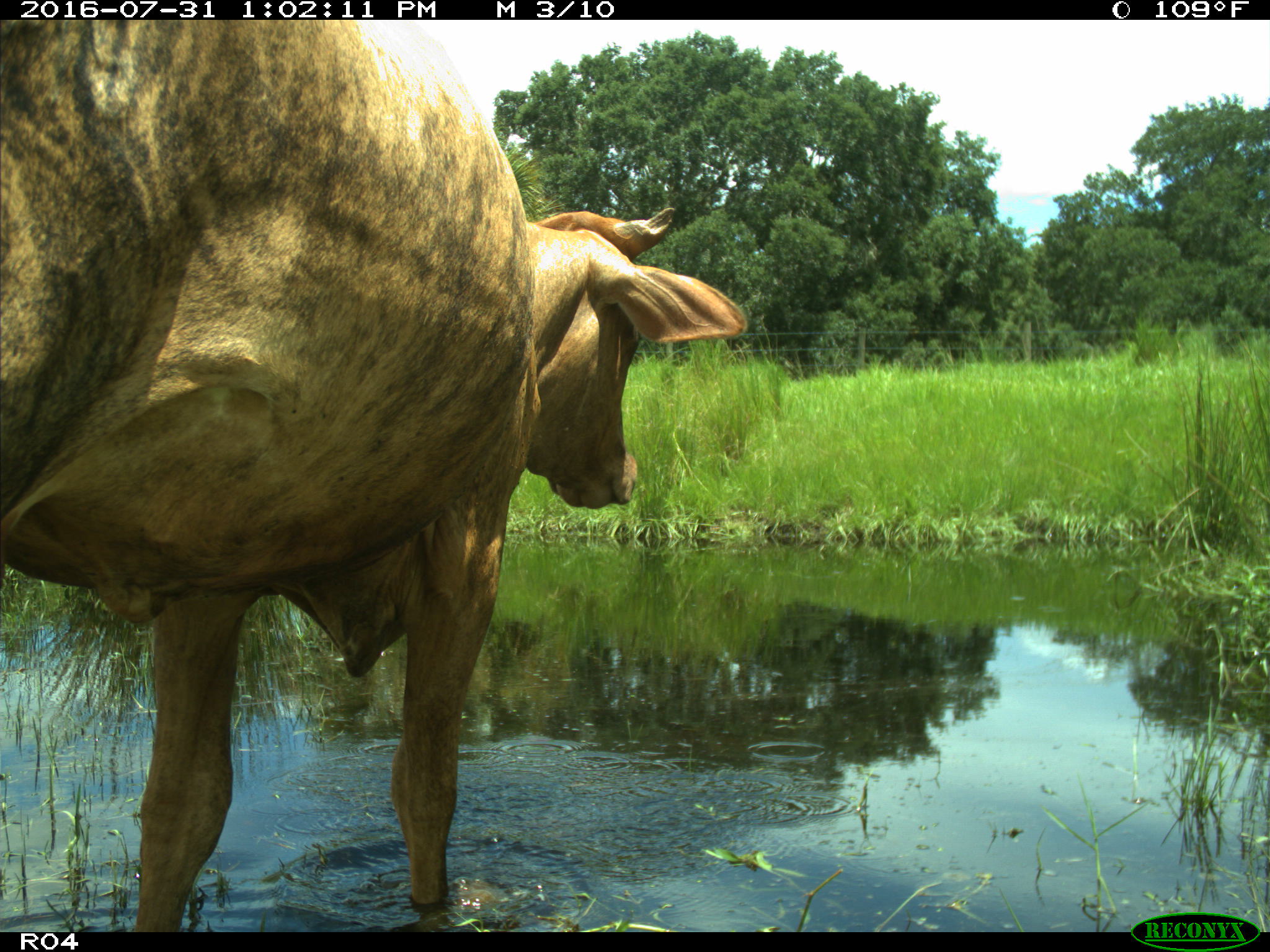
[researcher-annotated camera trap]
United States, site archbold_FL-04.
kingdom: Animalia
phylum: Chordata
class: Mammalia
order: Artiodactyla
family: Bovidae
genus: Bos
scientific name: Bos taurus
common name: domestic cow